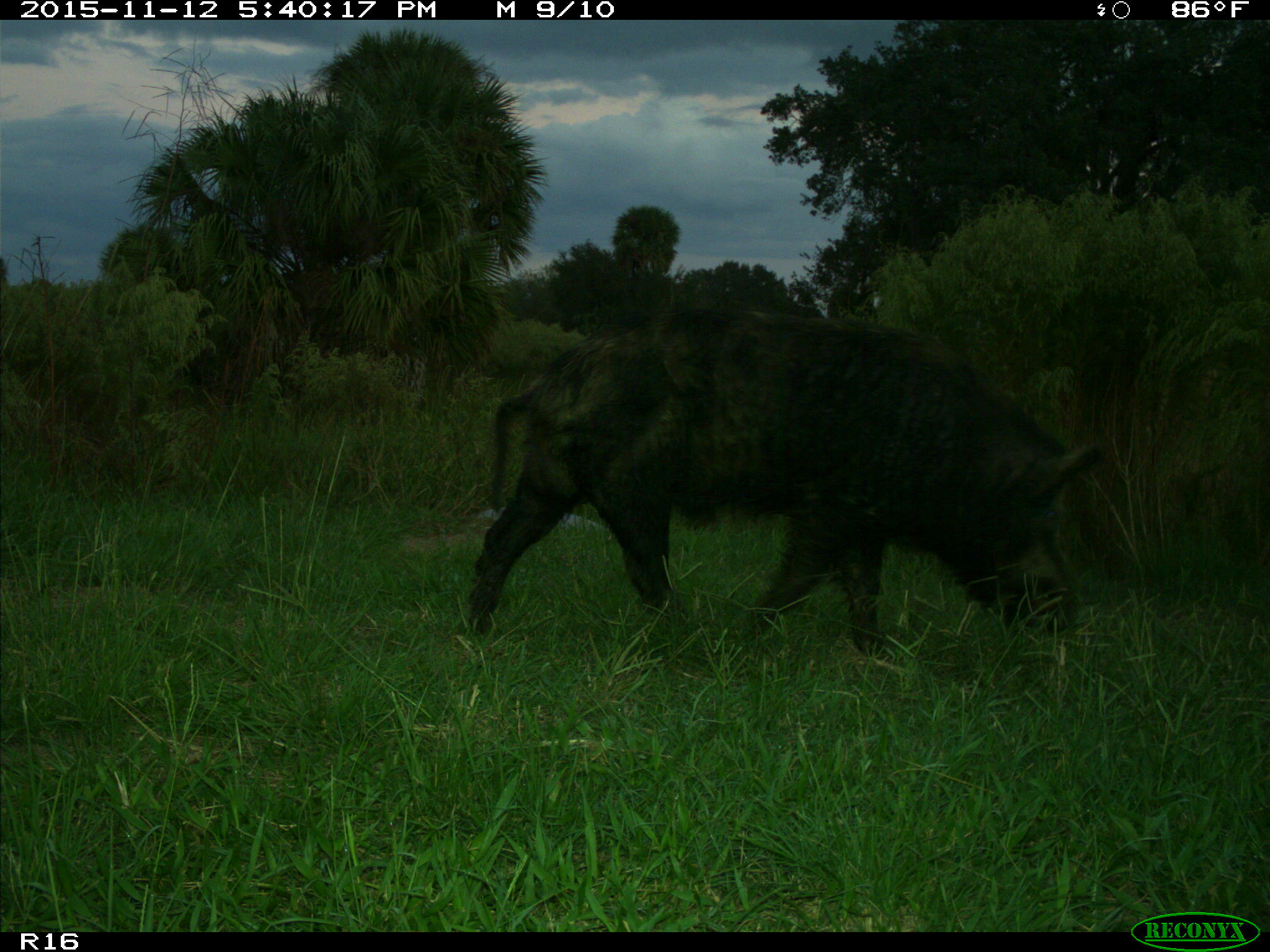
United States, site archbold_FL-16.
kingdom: Animalia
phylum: Chordata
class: Mammalia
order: Artiodactyla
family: Suidae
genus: Sus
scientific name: Sus scrofa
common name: wild boar